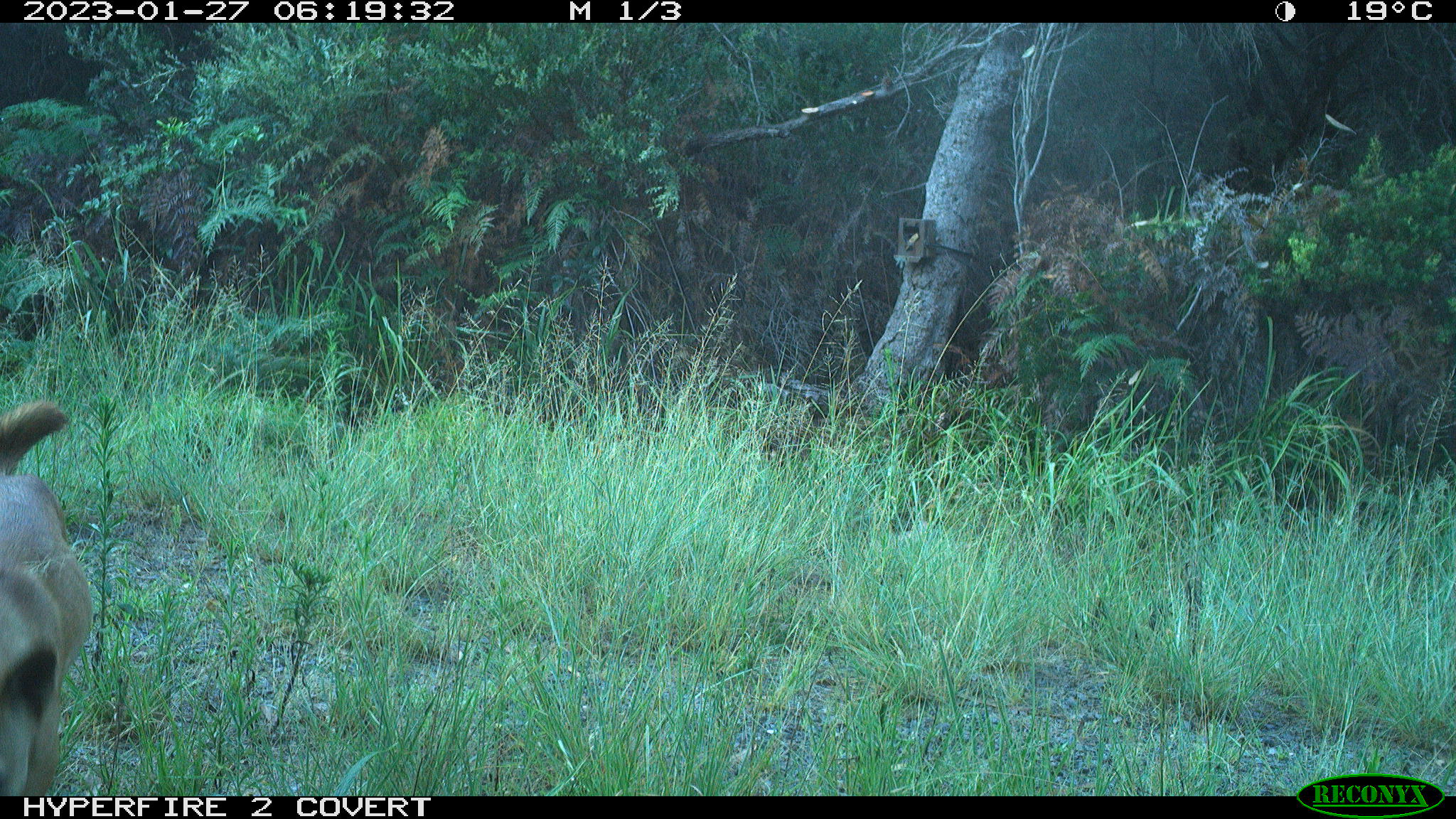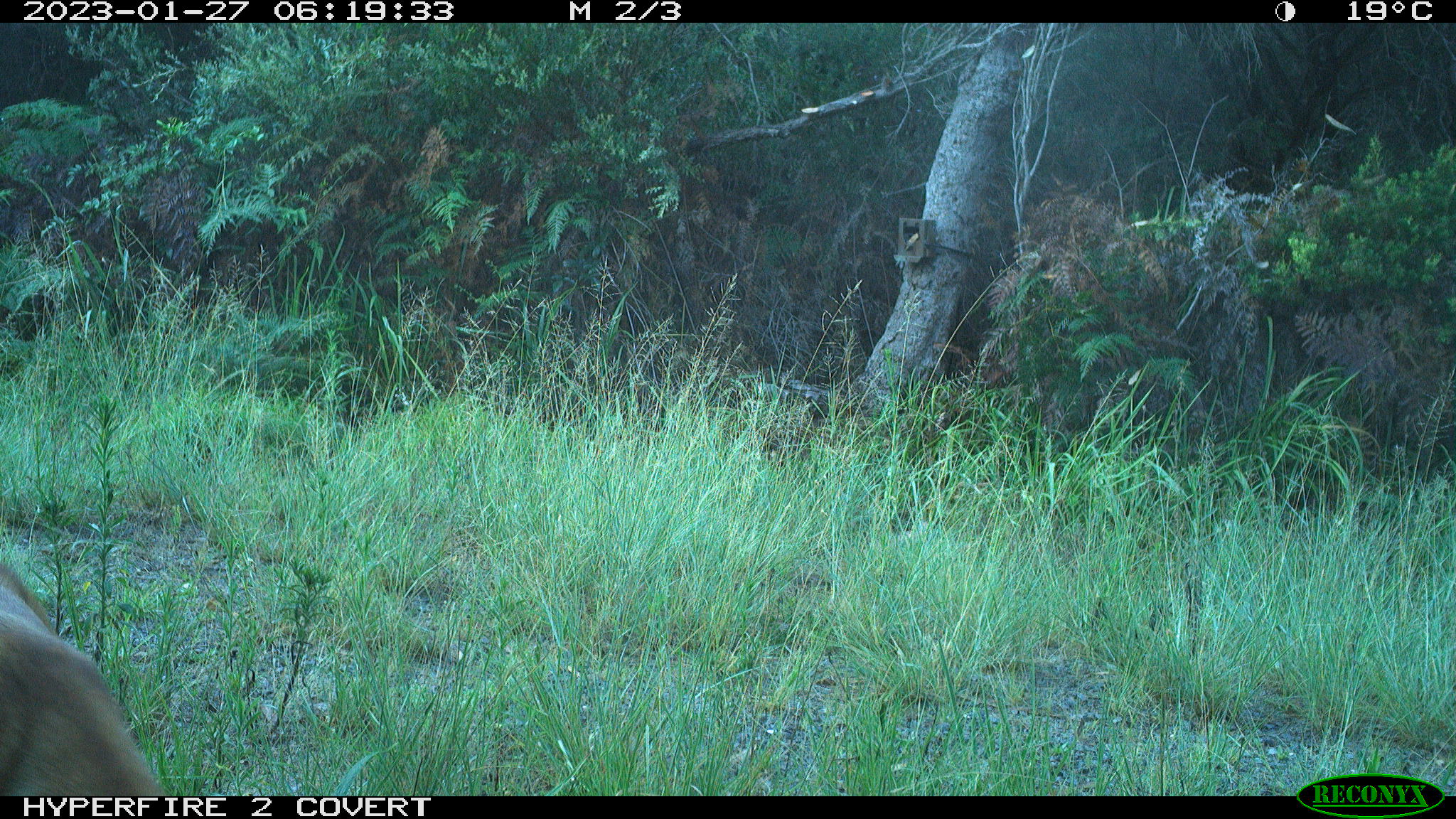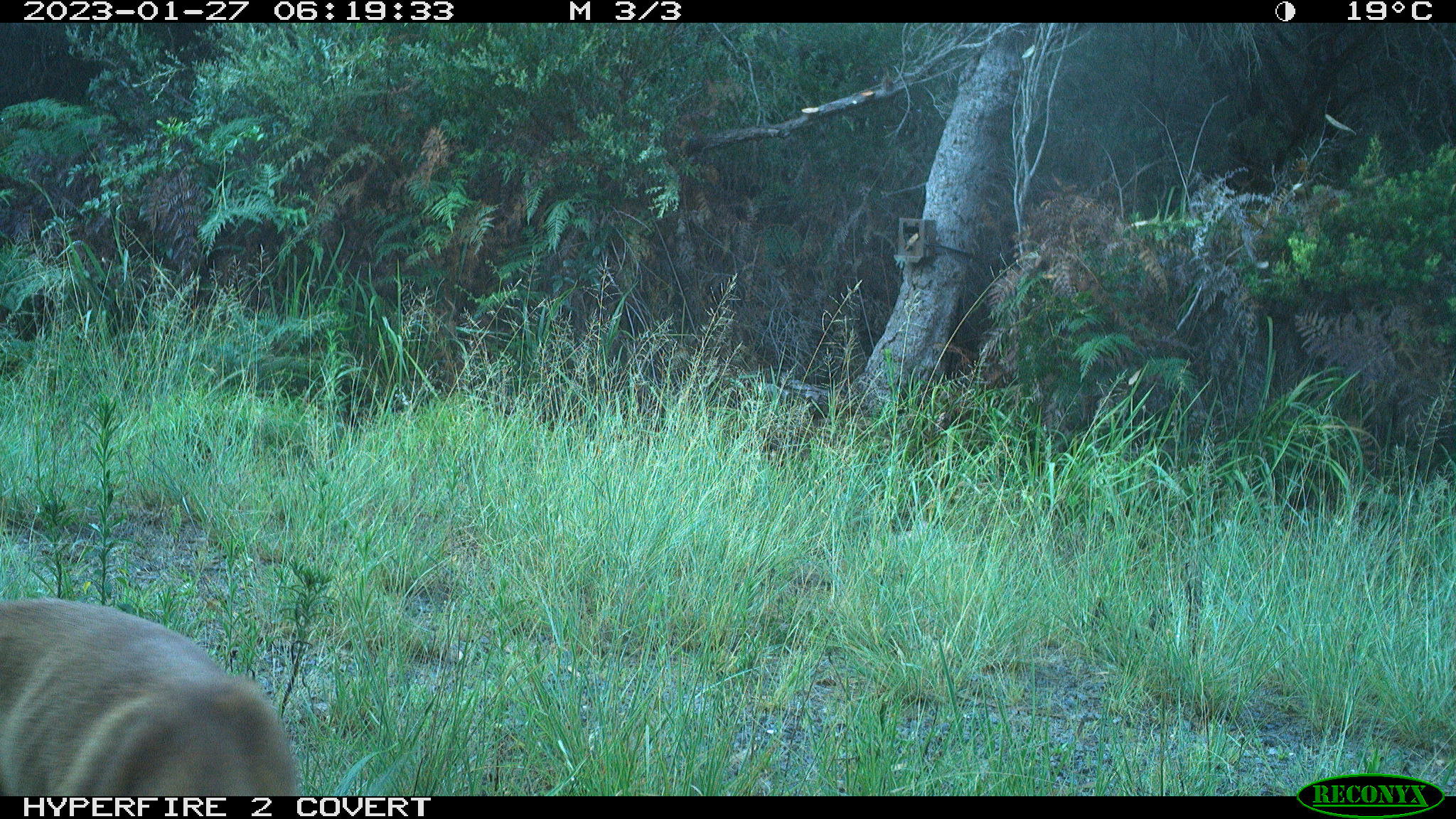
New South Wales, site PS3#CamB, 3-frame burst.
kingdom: Animalia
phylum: Chordata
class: Mammalia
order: Carnivora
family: Canidae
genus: Canis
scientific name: Canis familiaris dingo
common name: dingo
Dingo (Canis familiaris dingo).